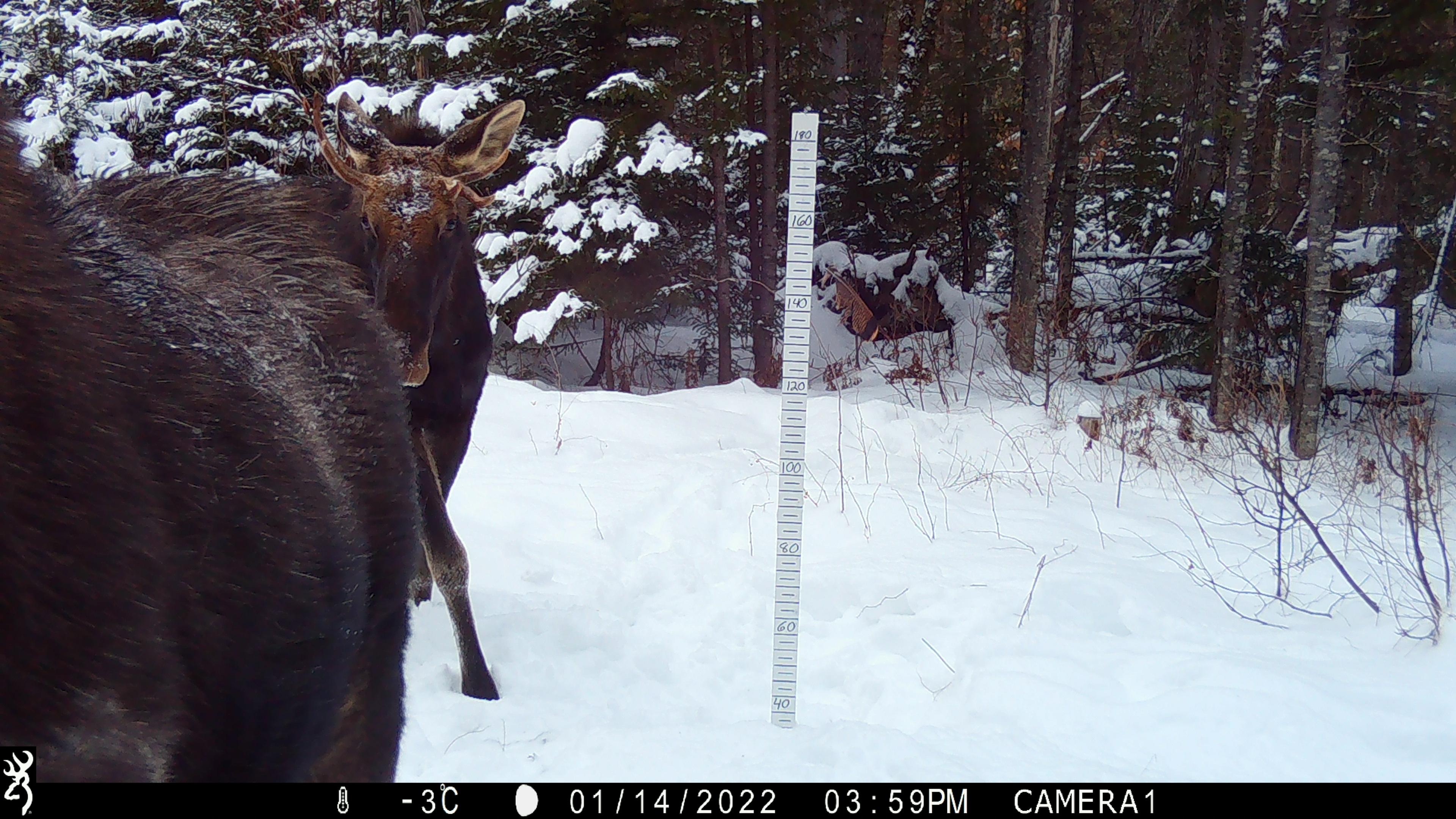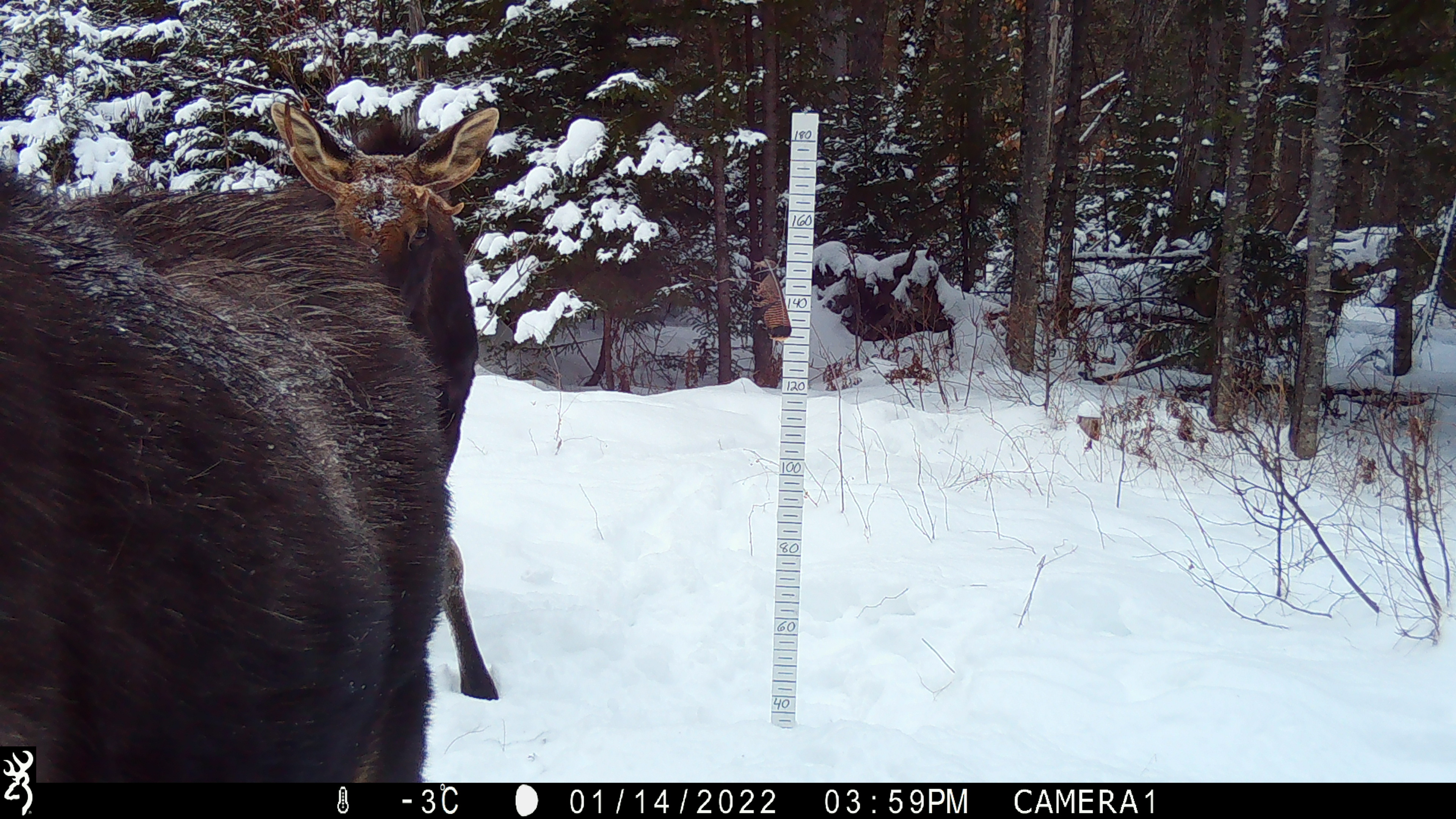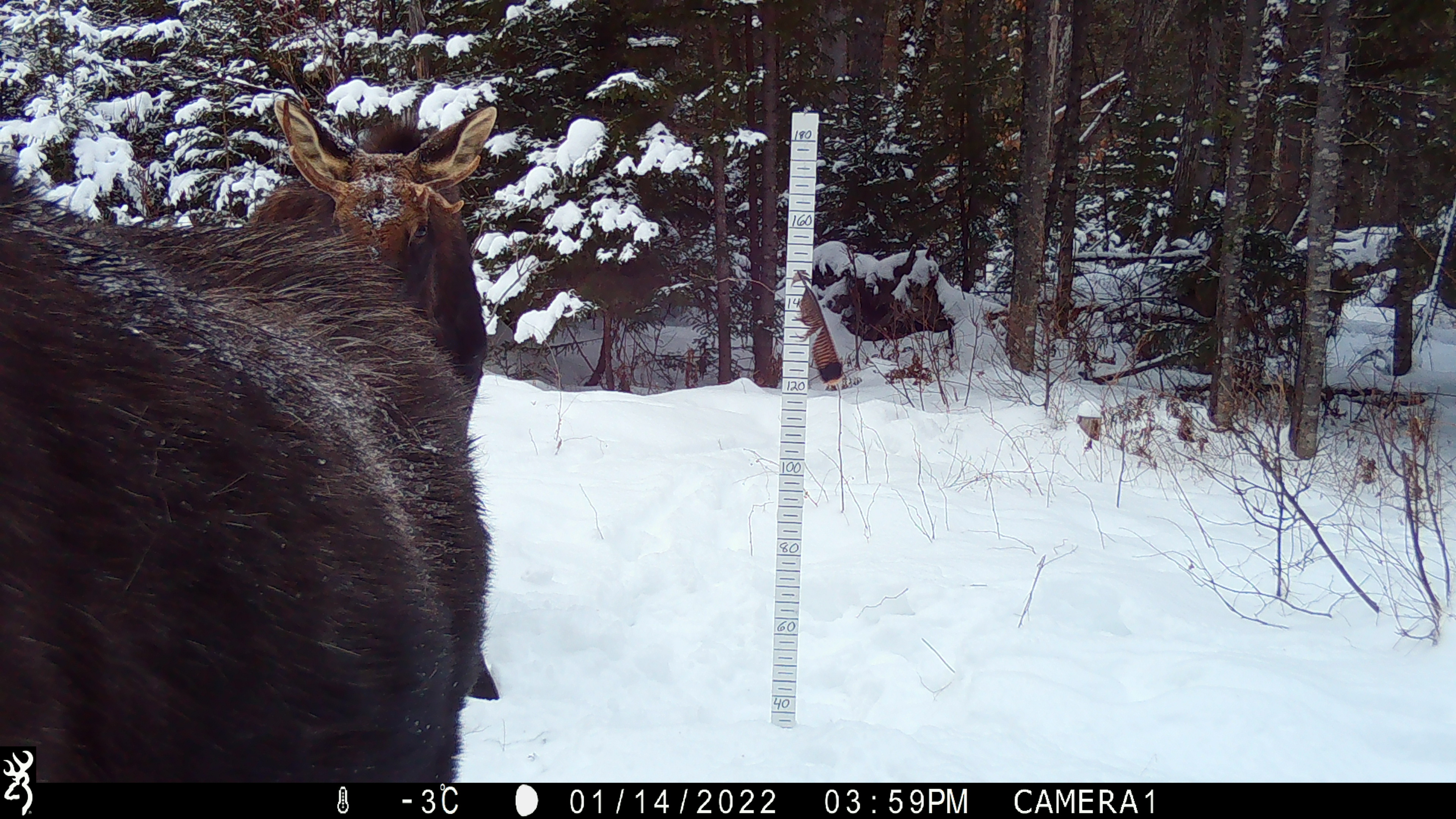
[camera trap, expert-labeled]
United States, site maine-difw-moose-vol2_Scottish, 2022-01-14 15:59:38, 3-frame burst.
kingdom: Animalia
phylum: Chordata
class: Mammalia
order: Artiodactyla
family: Cervidae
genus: Alces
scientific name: Alces alces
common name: moose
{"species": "moose (Alces alces)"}